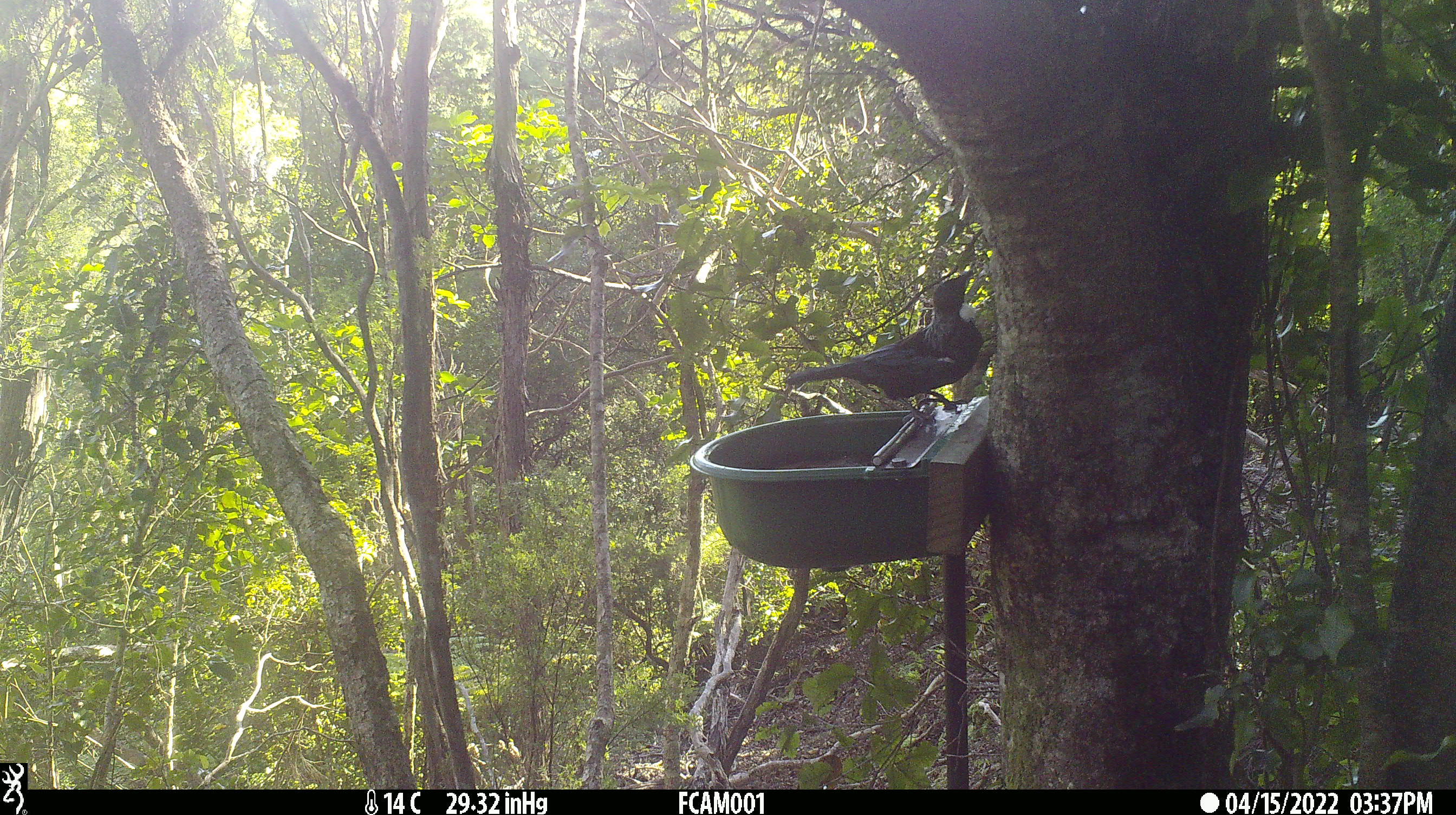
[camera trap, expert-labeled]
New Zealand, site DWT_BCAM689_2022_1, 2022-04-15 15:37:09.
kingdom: Animalia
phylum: Chordata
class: Aves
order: Passeriformes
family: Meliphagidae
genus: Prosthemadera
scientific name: Prosthemadera novaeseelandiae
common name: tui